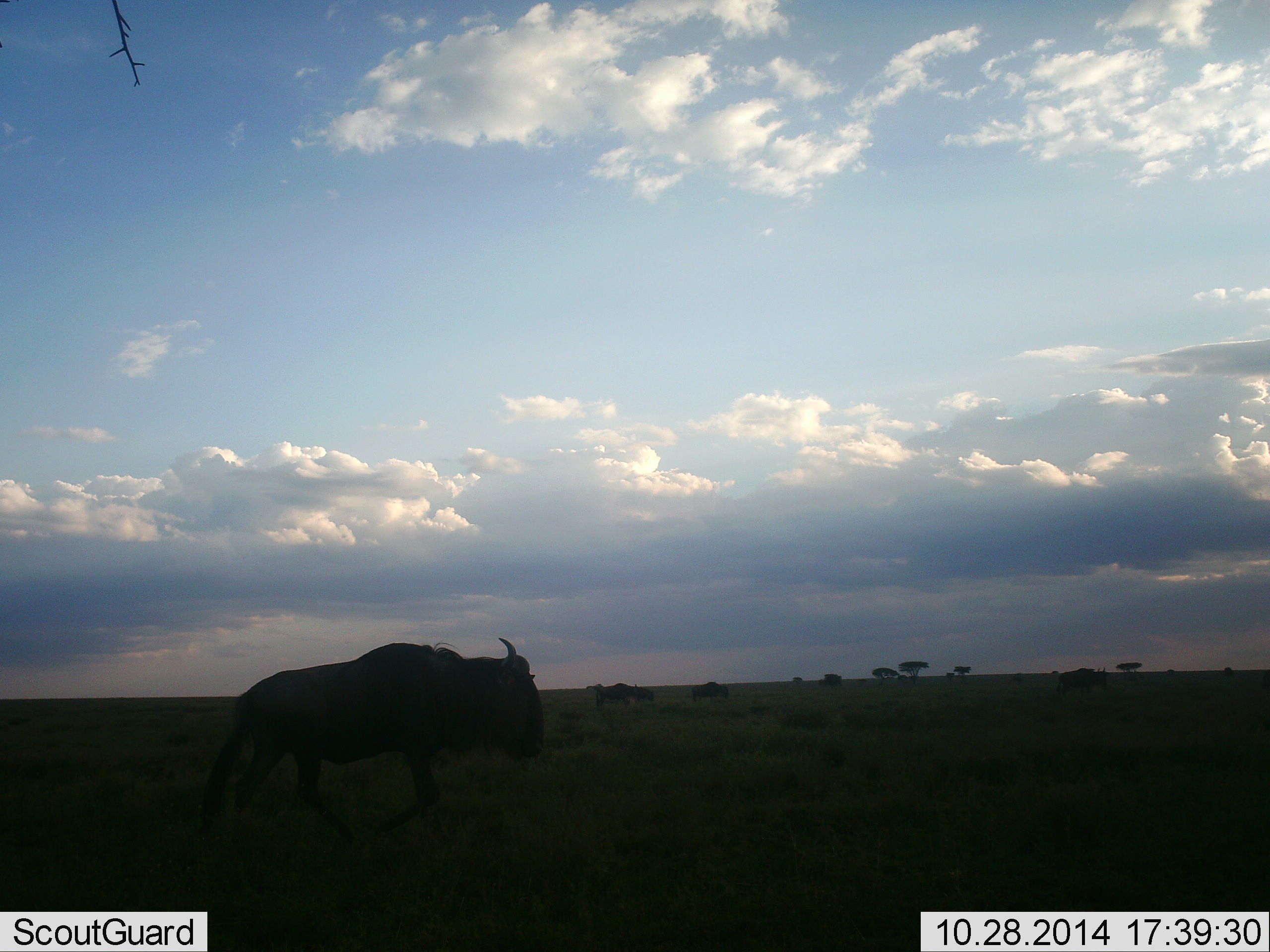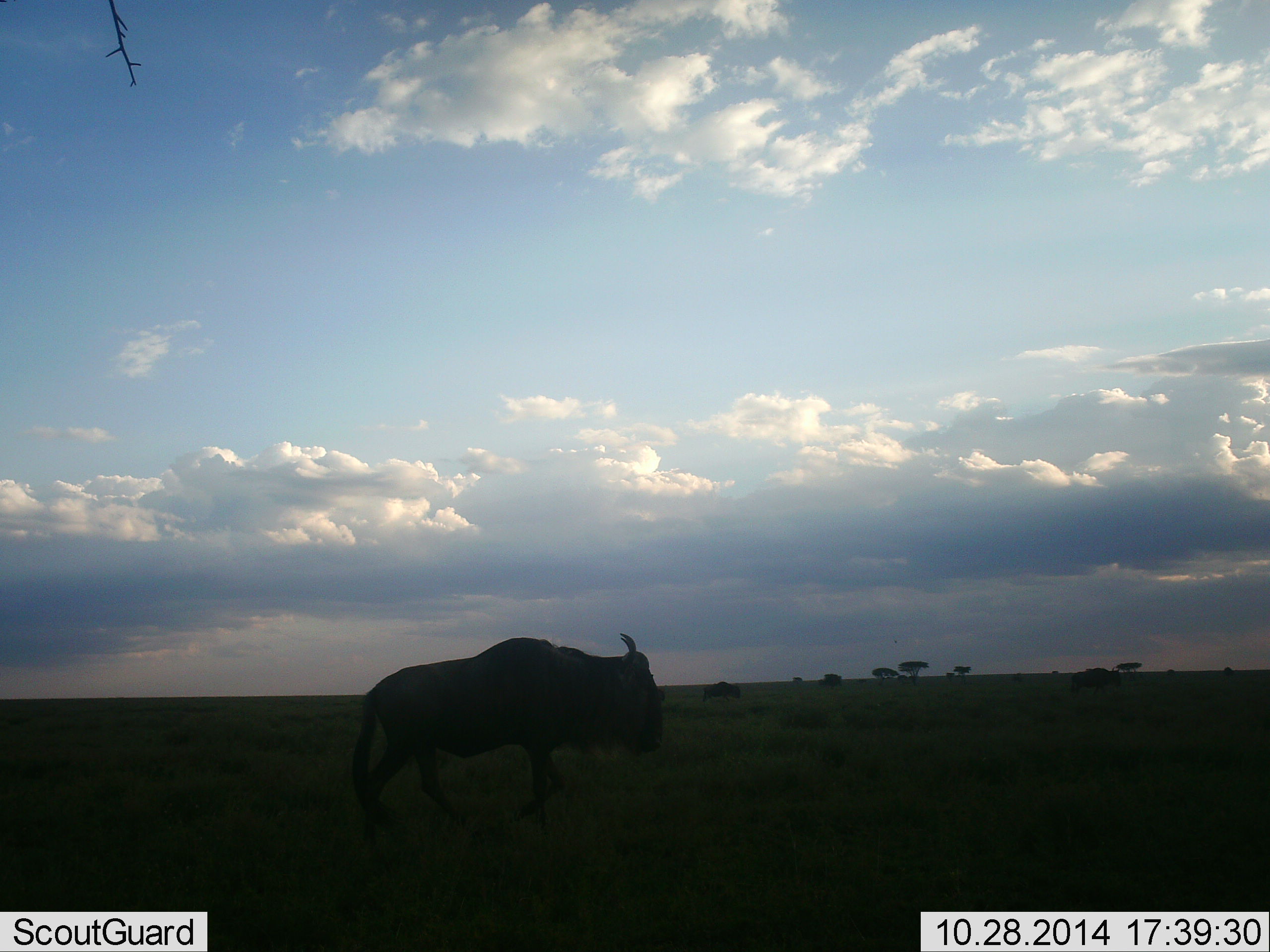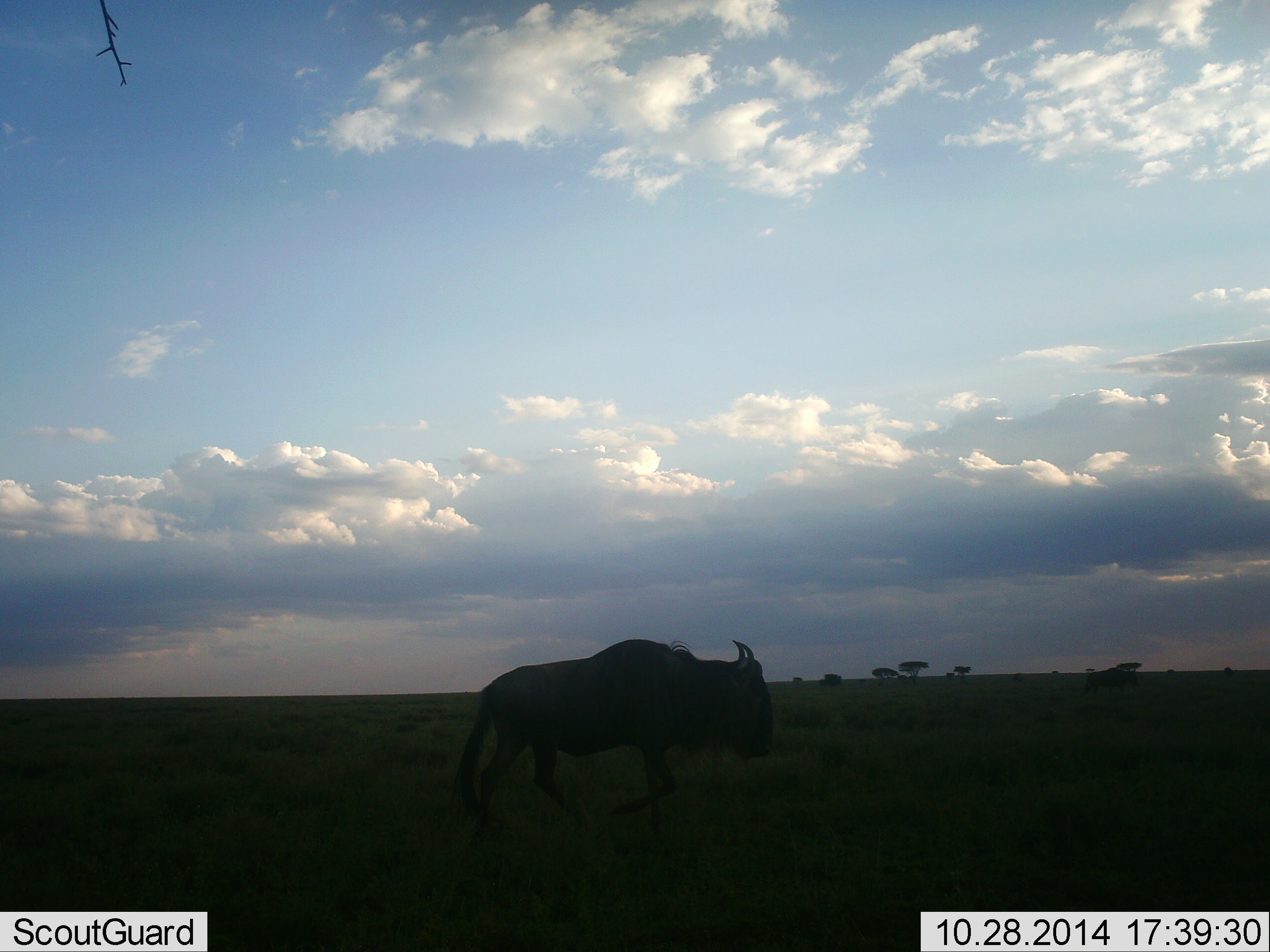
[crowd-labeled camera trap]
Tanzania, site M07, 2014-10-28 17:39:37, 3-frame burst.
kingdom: Animalia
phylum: Chordata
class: Mammalia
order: Artiodactyla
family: Bovidae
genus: Connochaetes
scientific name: Connochaetes taurinus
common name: blue wildebeest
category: wildebeest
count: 5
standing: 20%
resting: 0%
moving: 90%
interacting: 0%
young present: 0%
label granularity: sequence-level